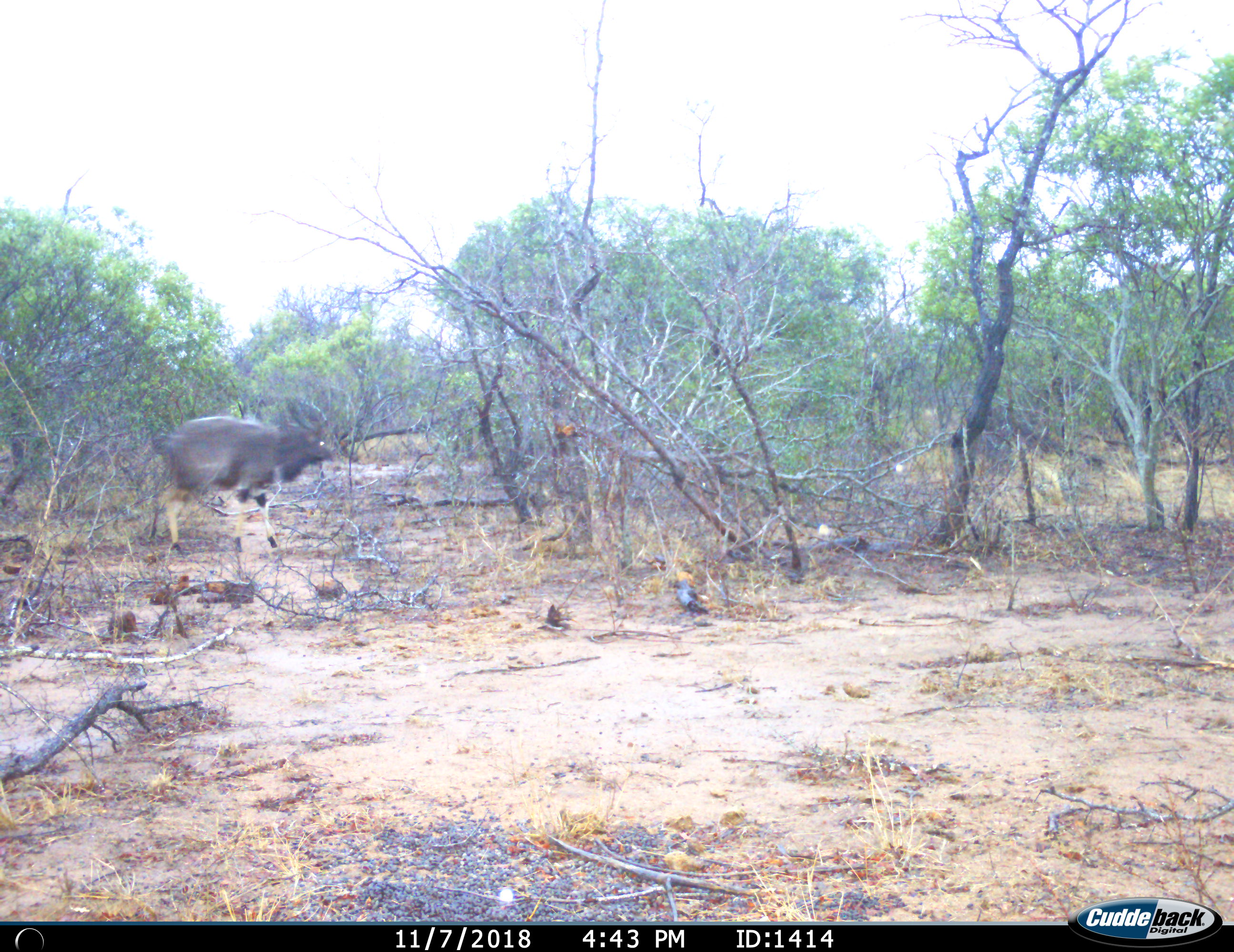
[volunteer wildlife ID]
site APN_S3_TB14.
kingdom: Animalia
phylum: Chordata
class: Mammalia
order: Artiodactyla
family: Bovidae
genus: Tragelaphus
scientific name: Tragelaphus angasii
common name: nyala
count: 1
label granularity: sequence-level